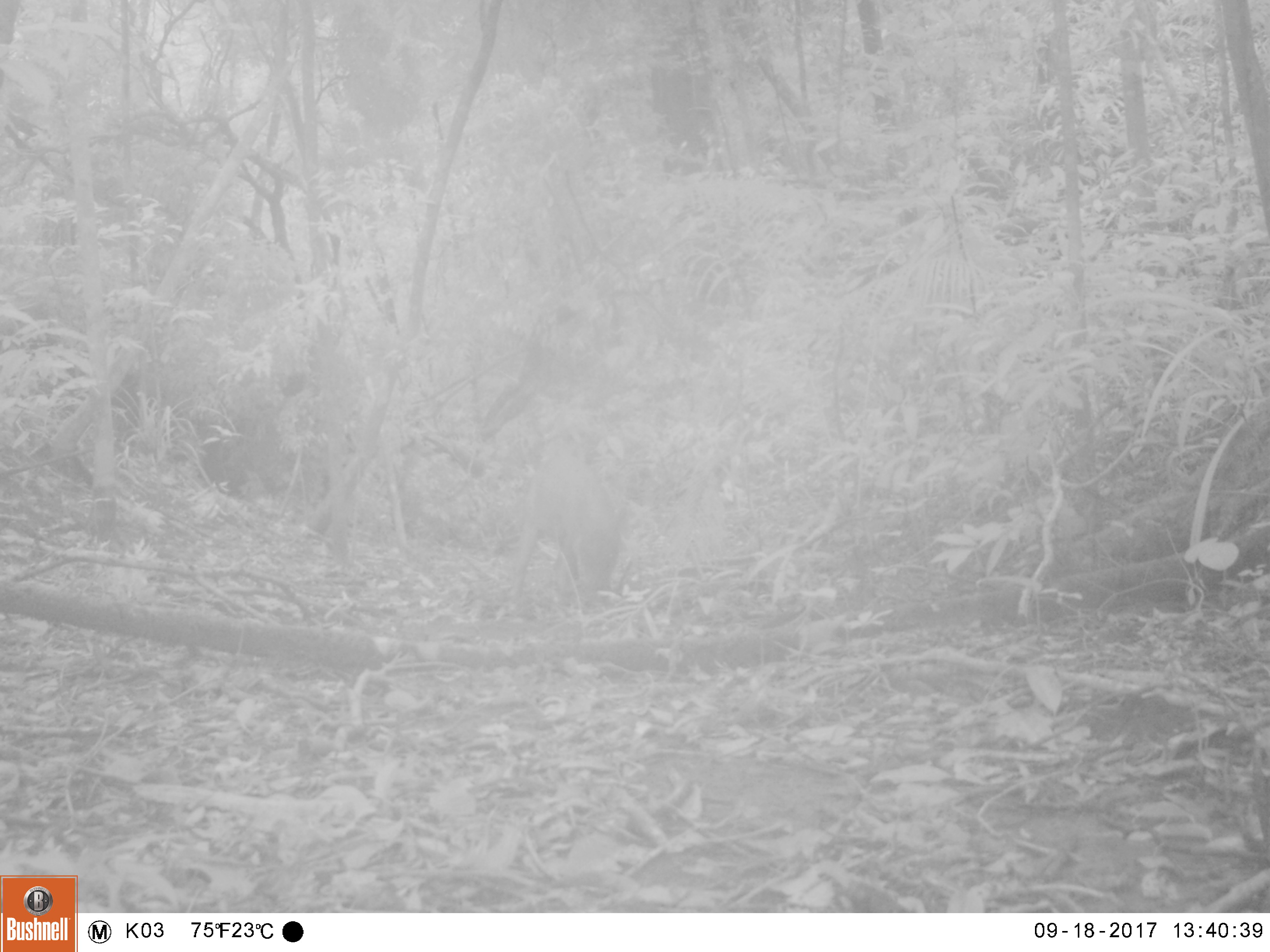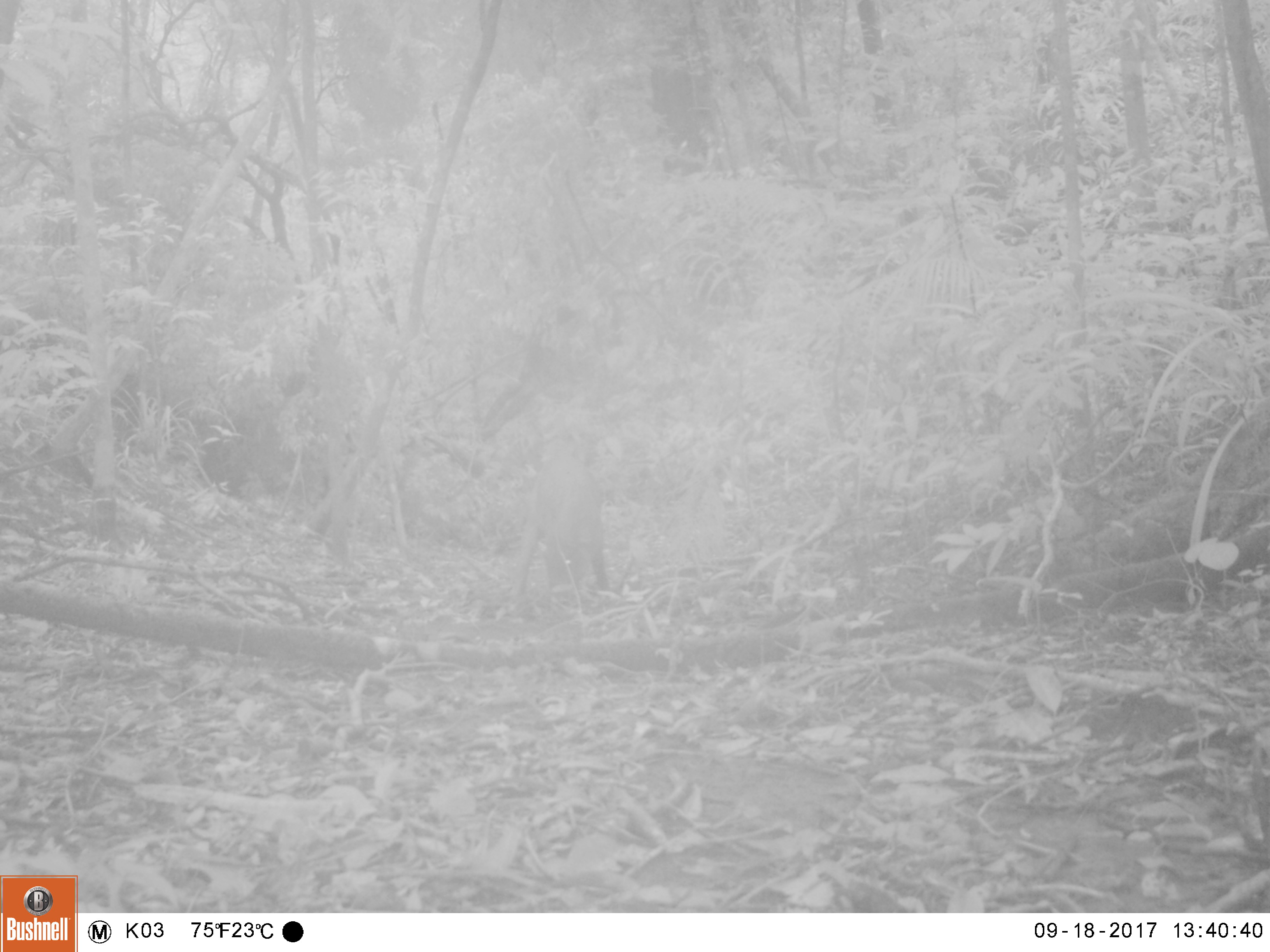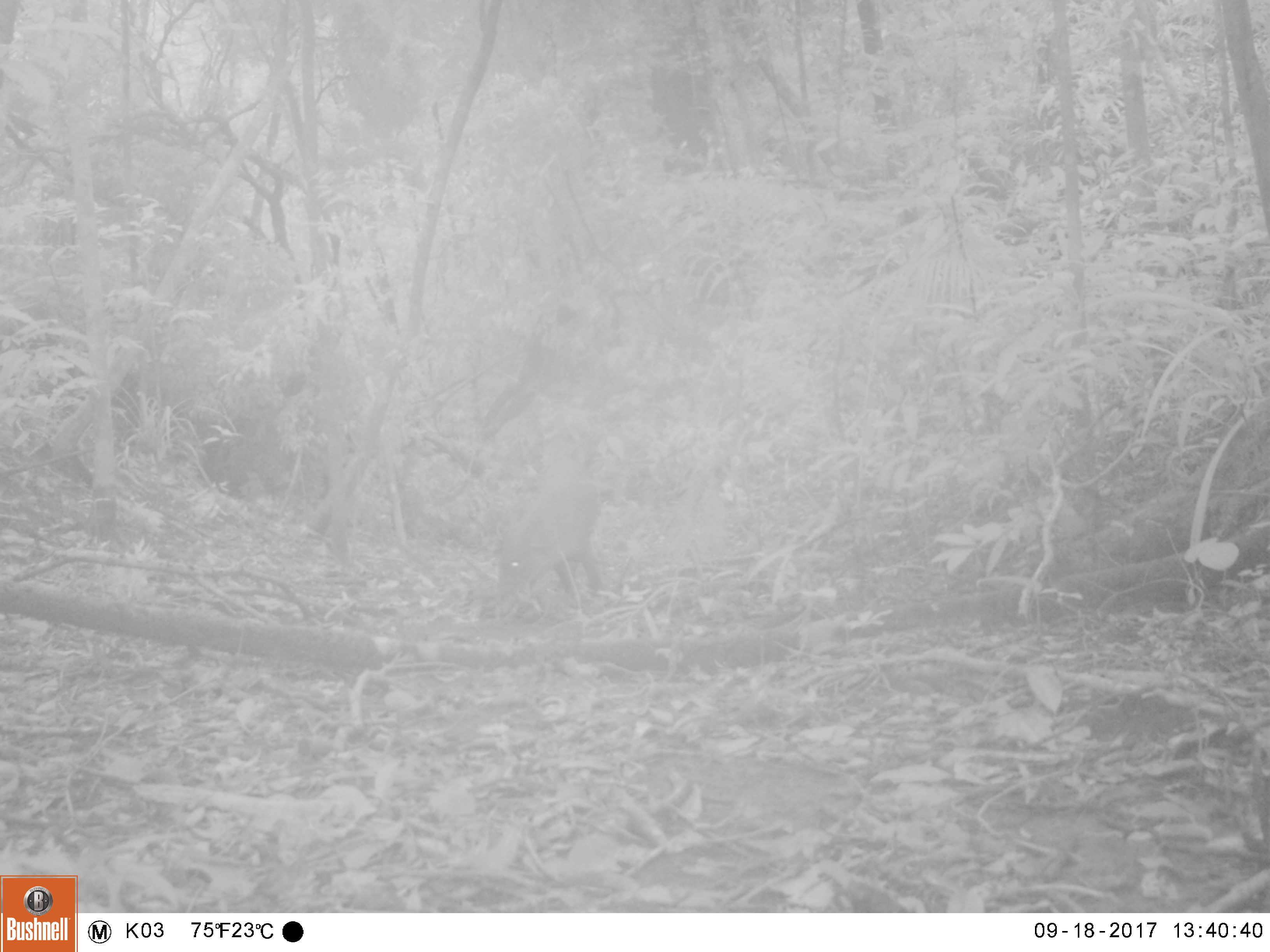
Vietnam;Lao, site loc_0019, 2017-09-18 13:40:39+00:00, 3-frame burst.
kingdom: Animalia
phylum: Chordata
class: Mammalia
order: Artiodactyla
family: Suidae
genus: Sus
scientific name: Sus scrofa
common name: eurasian wild pig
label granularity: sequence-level